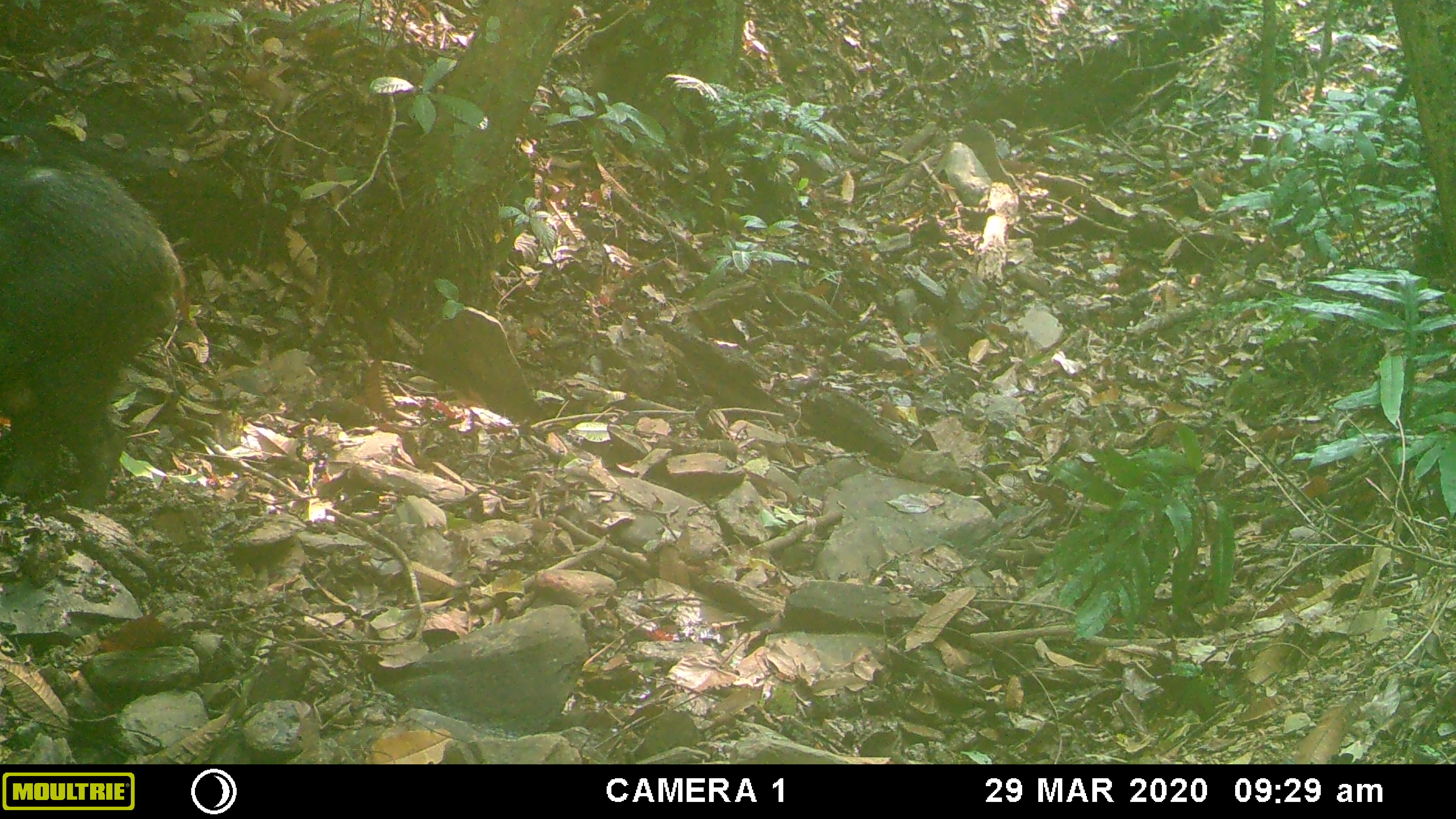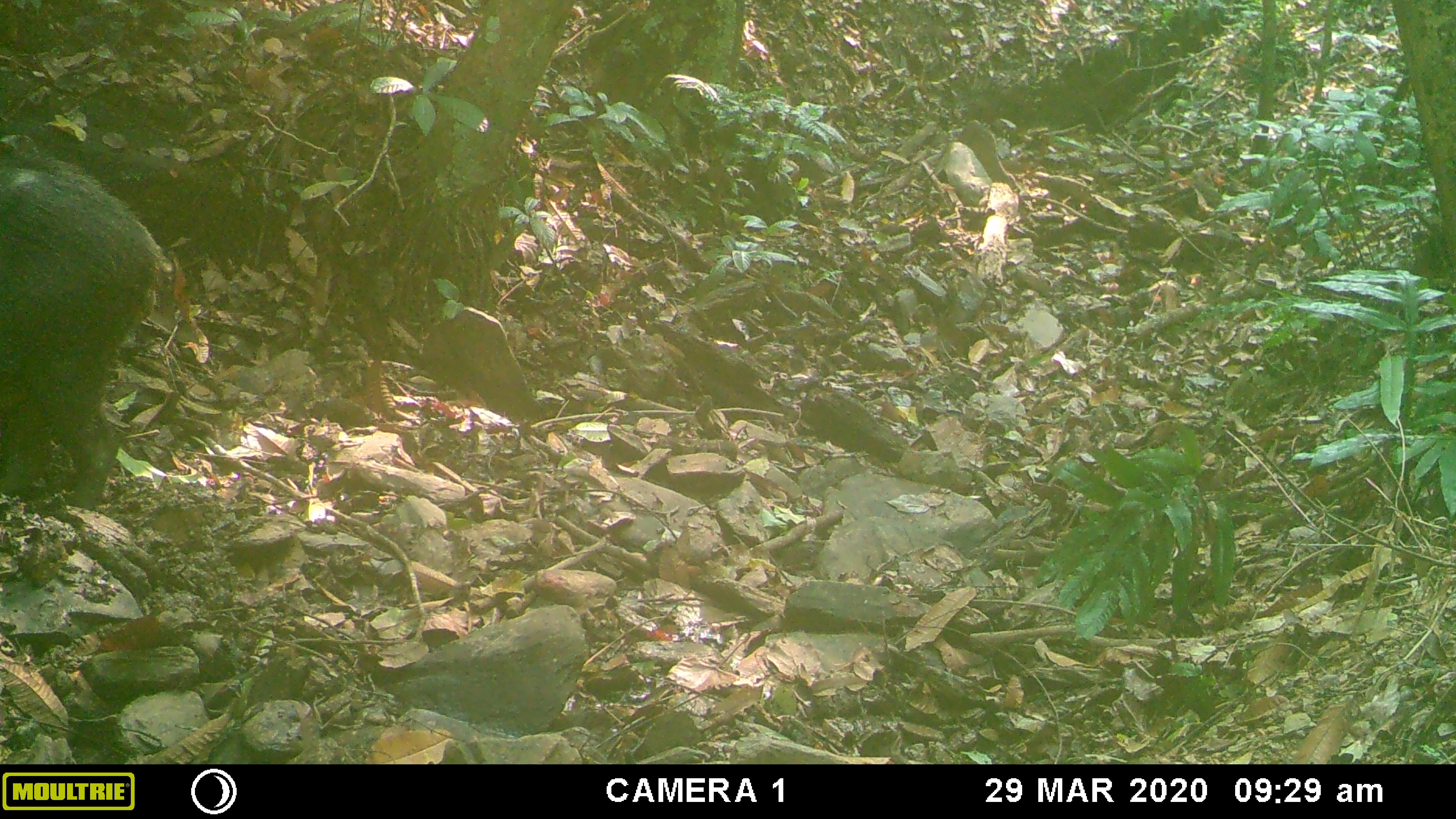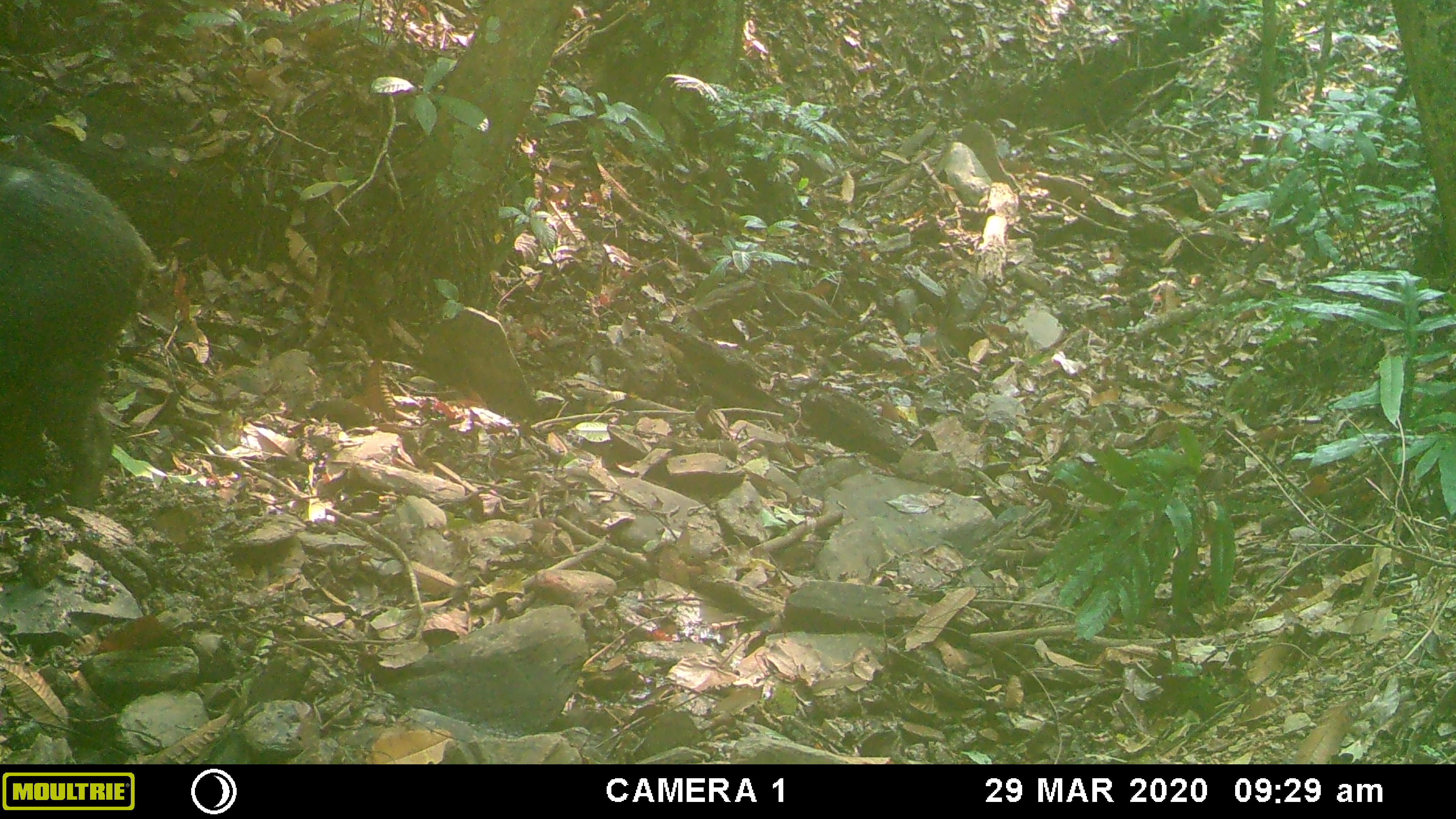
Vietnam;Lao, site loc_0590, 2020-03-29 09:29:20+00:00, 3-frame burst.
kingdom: Animalia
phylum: Chordata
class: Mammalia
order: Artiodactyla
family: Suidae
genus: Sus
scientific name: Sus scrofa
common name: eurasian wild pig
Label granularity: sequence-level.